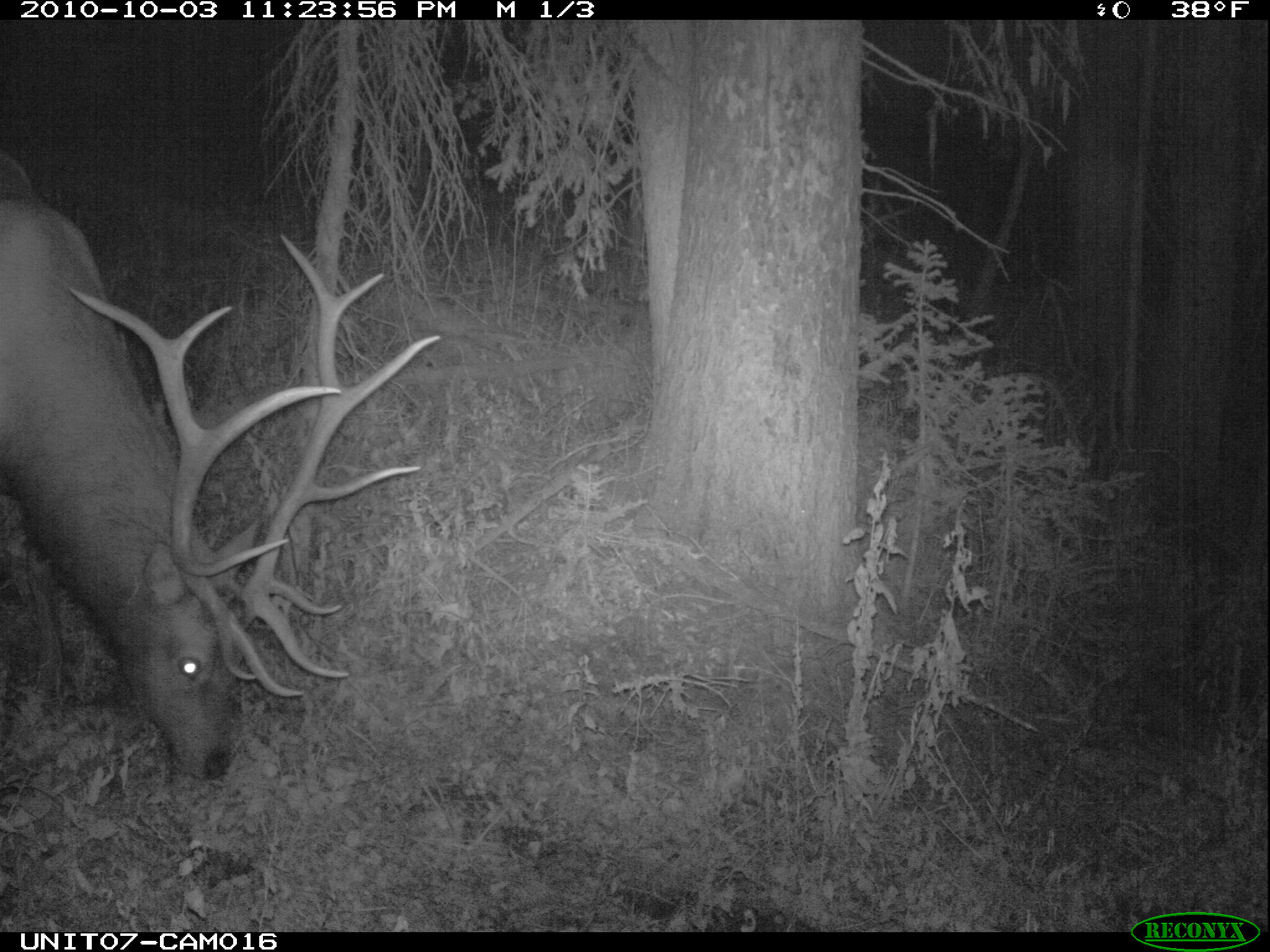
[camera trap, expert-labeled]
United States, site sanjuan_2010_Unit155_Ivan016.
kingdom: Animalia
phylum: Chordata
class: Mammalia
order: Artiodactyla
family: Cervidae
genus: Cervus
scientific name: Cervus elaphus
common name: red deer